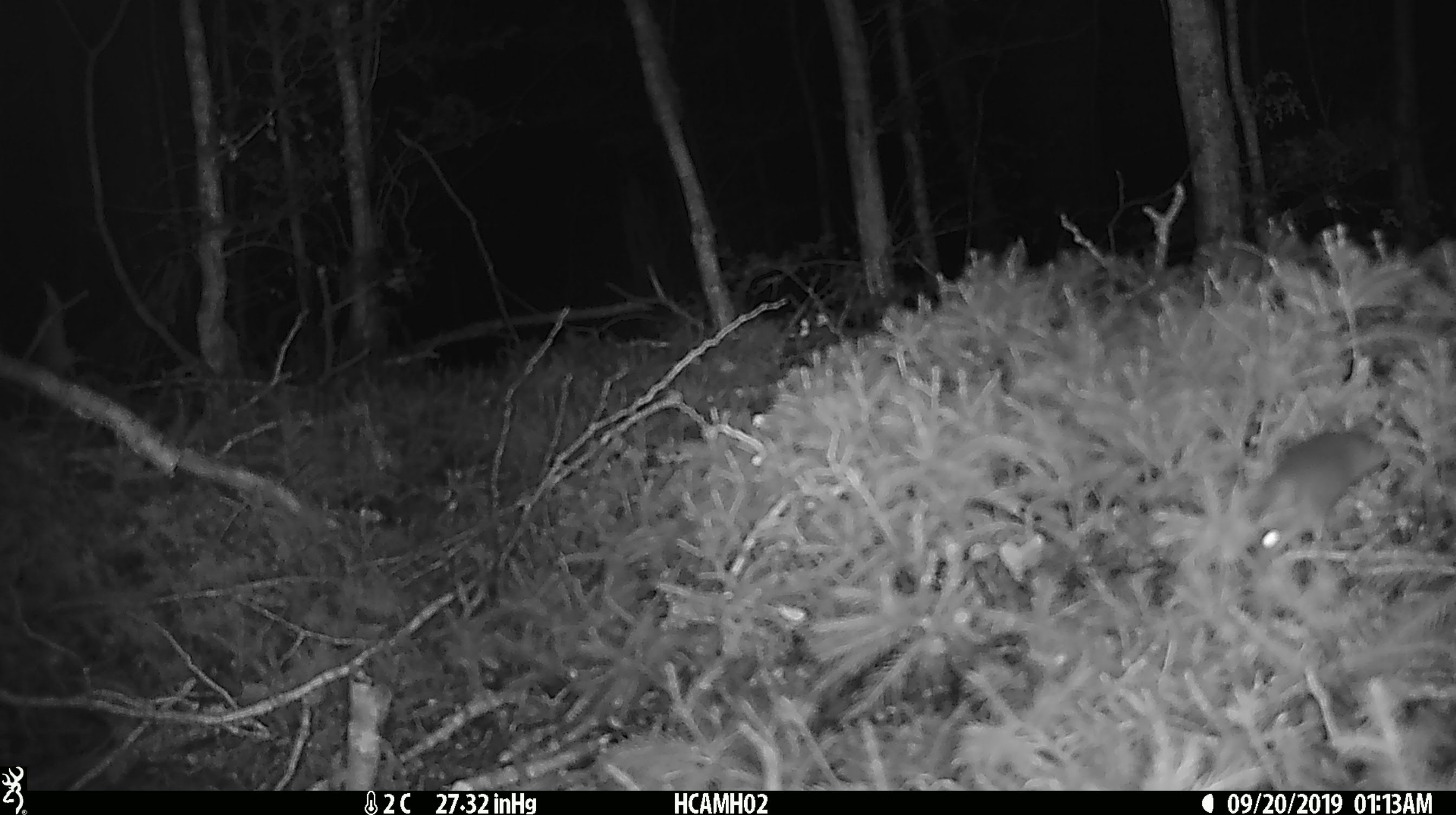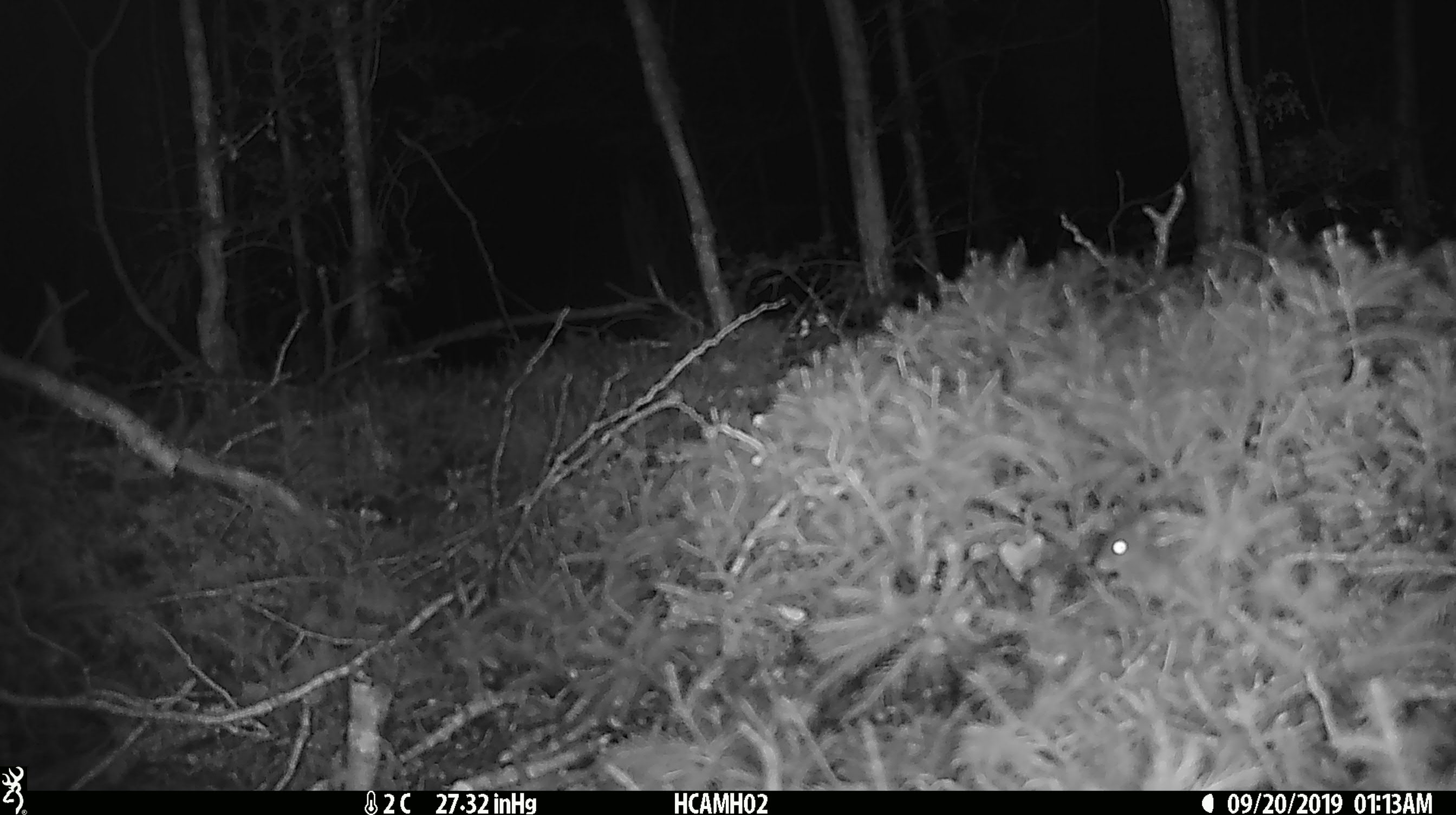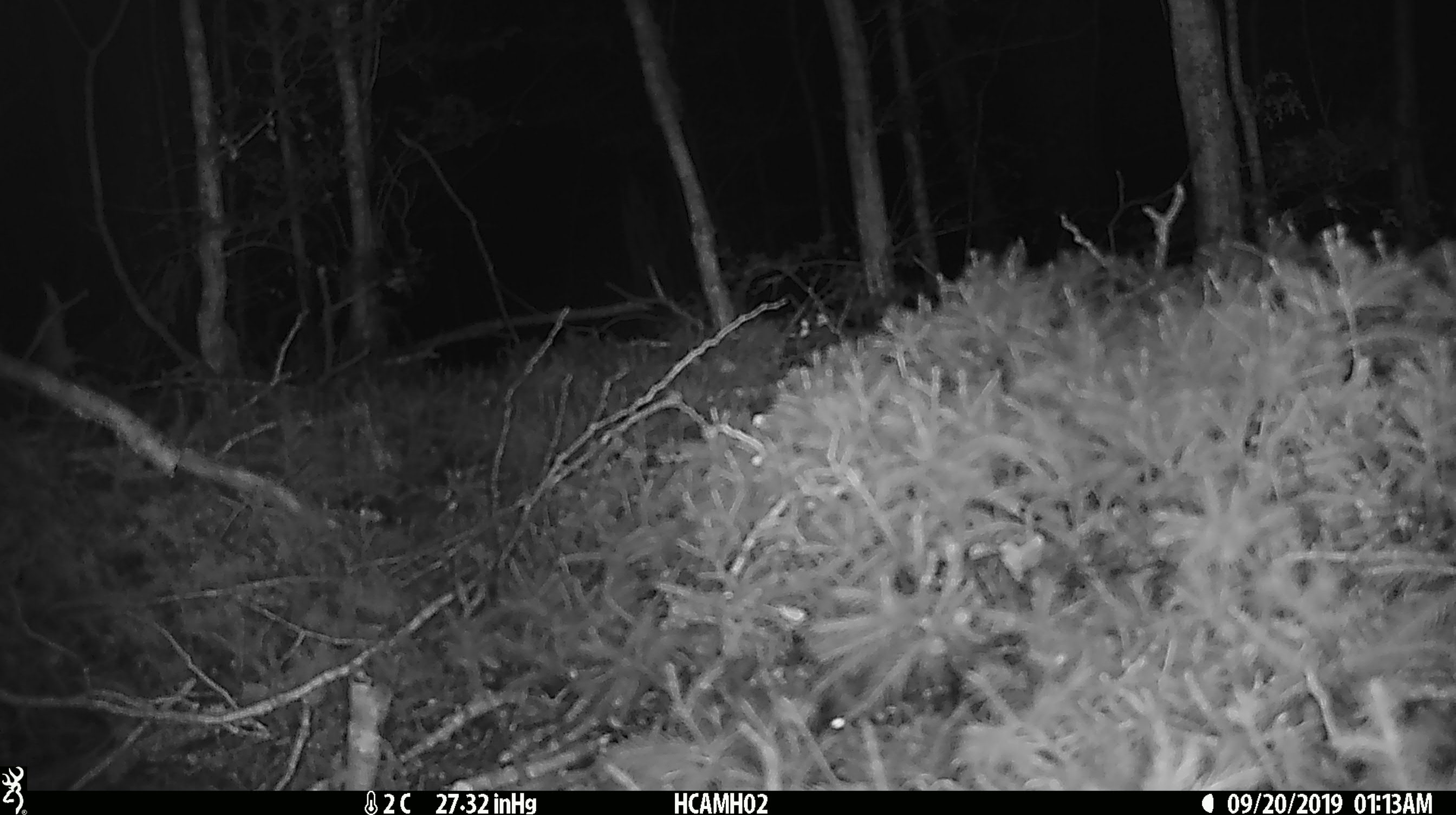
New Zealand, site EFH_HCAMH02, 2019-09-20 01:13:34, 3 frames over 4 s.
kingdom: Animalia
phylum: Chordata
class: Mammalia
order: Rodentia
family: Muridae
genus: Mus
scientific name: Mus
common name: mouse